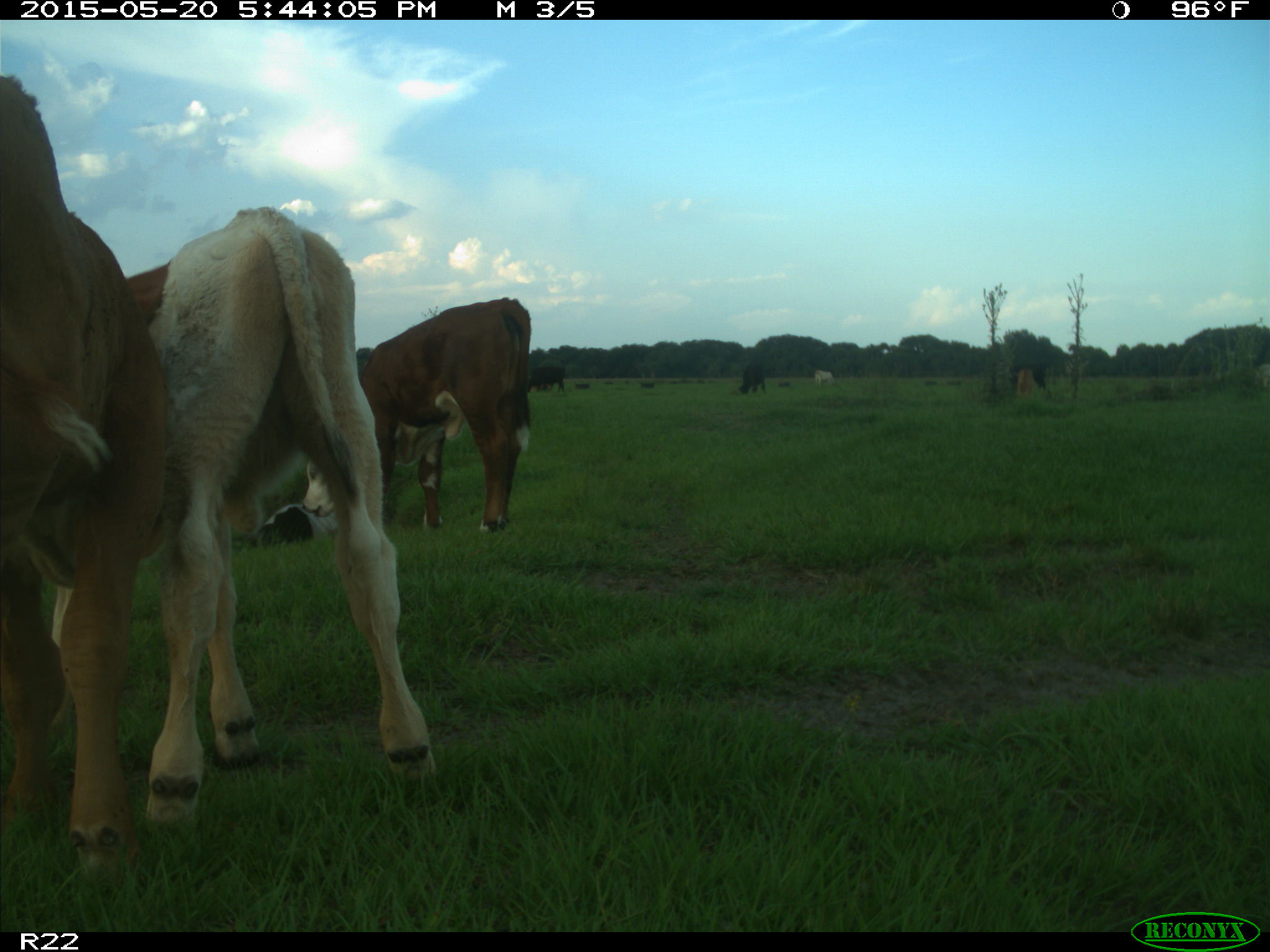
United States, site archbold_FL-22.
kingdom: Animalia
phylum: Chordata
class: Mammalia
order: Artiodactyla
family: Bovidae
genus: Bos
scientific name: Bos taurus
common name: domestic cow